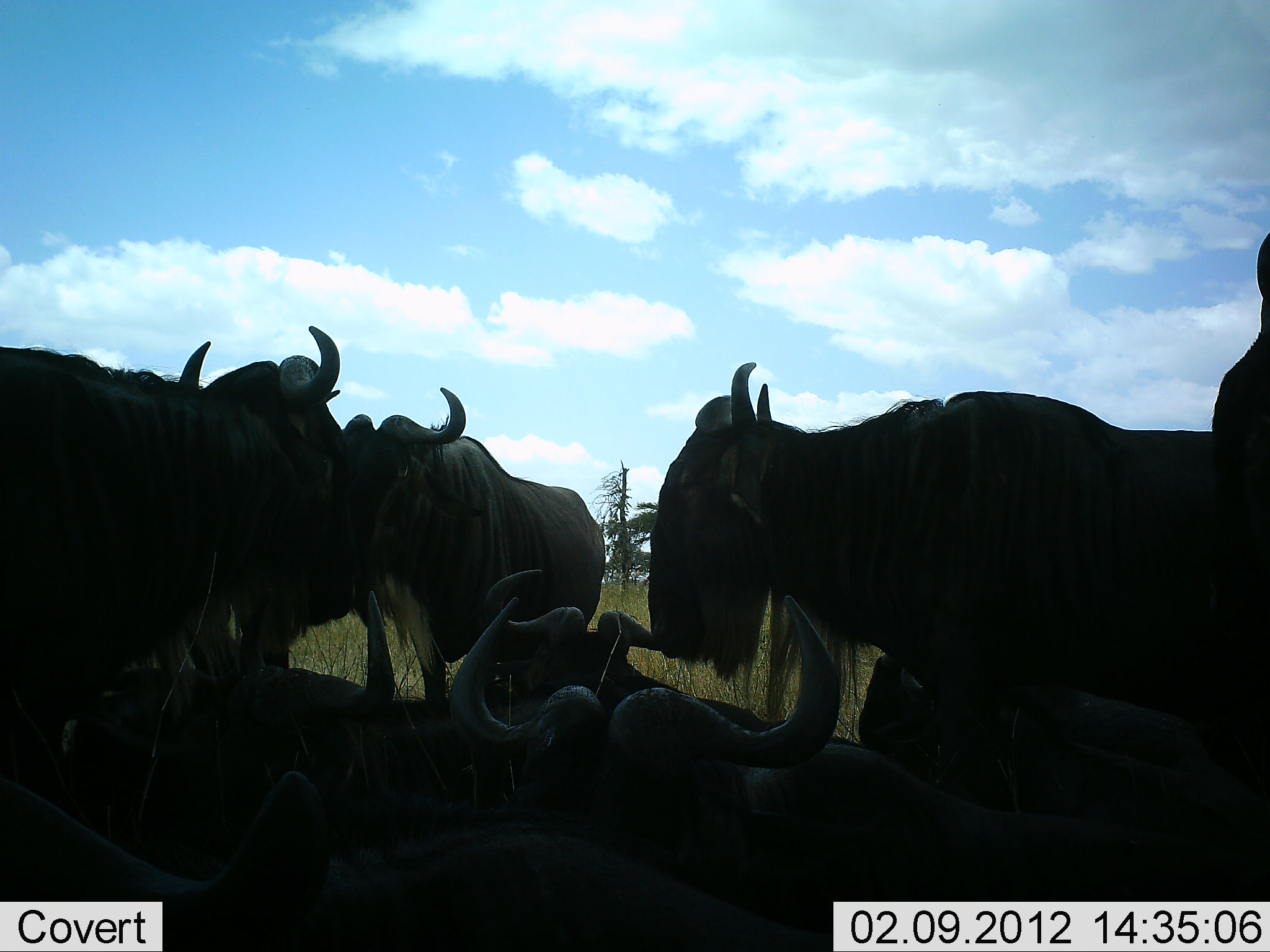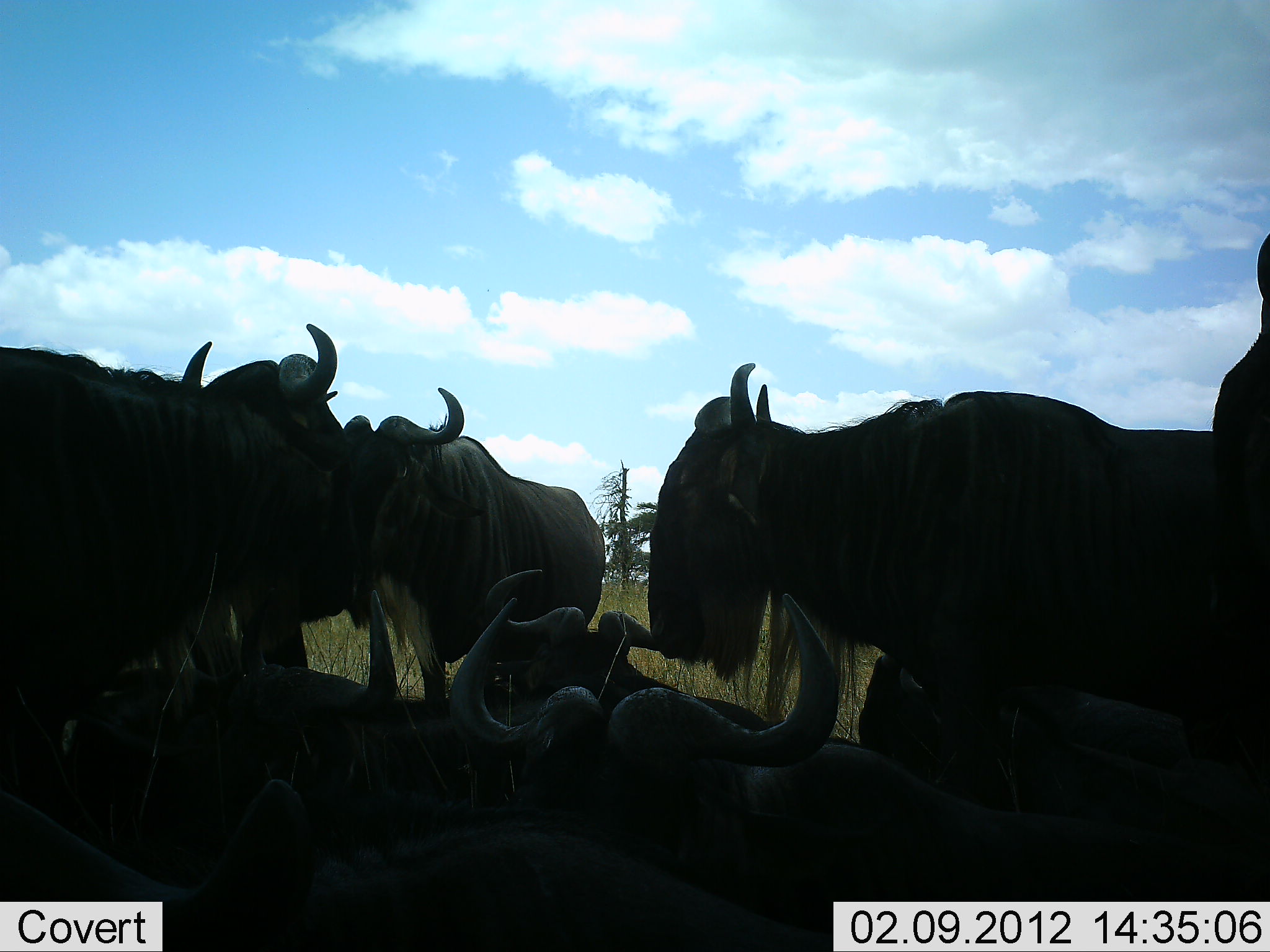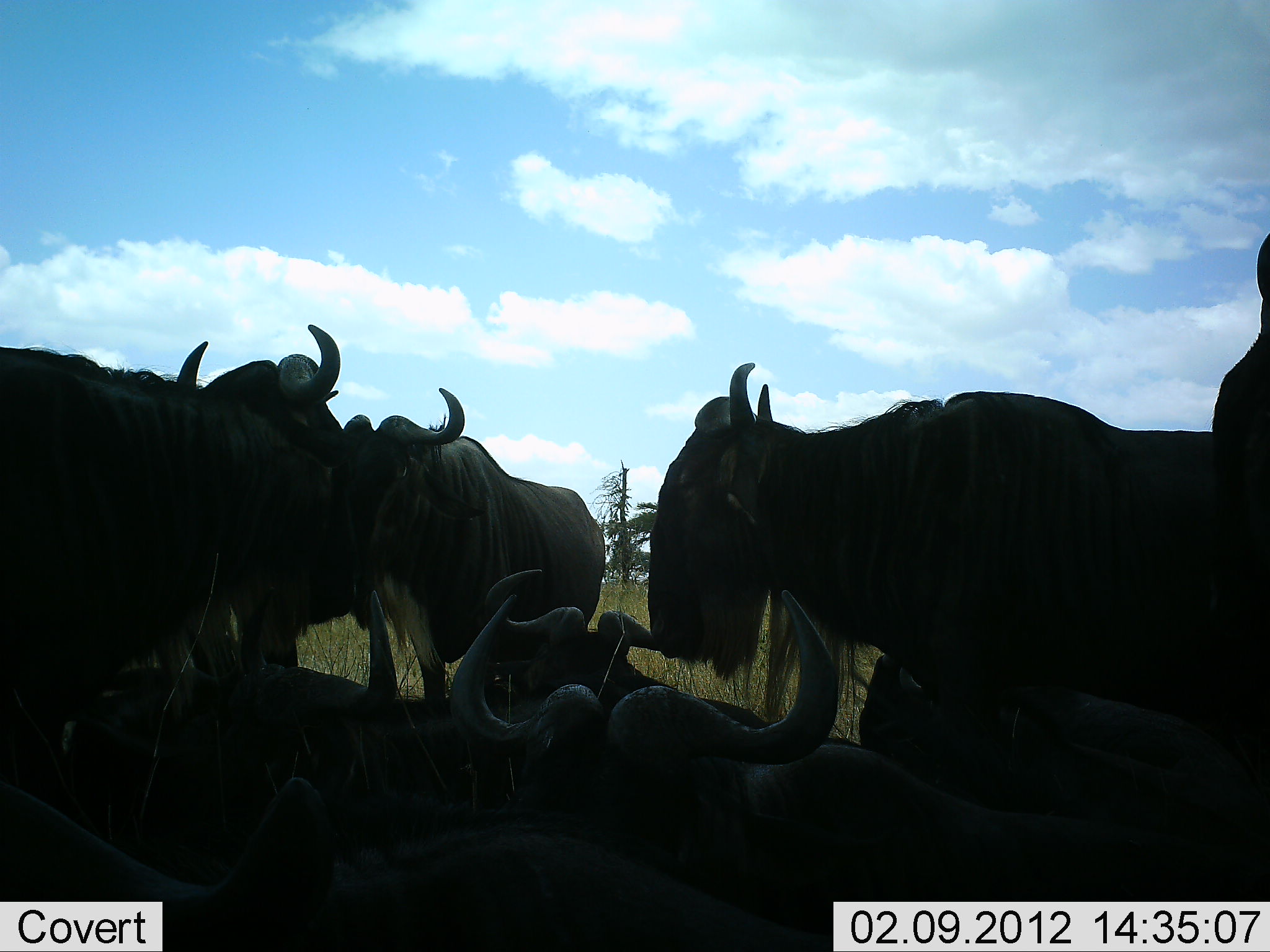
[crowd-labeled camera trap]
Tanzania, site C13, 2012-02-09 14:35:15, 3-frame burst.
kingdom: Animalia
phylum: Chordata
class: Mammalia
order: Artiodactyla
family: Bovidae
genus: Connochaetes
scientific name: Connochaetes taurinus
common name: blue wildebeest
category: wildebeest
Wildebeest (blue wildebeest) (Connochaetes taurinus), count 9. Behavior (volunteer vote fractions): standing 67%, resting 100%, moving 0%, interacting 7%. Young present (vote fraction): 0%. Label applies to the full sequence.